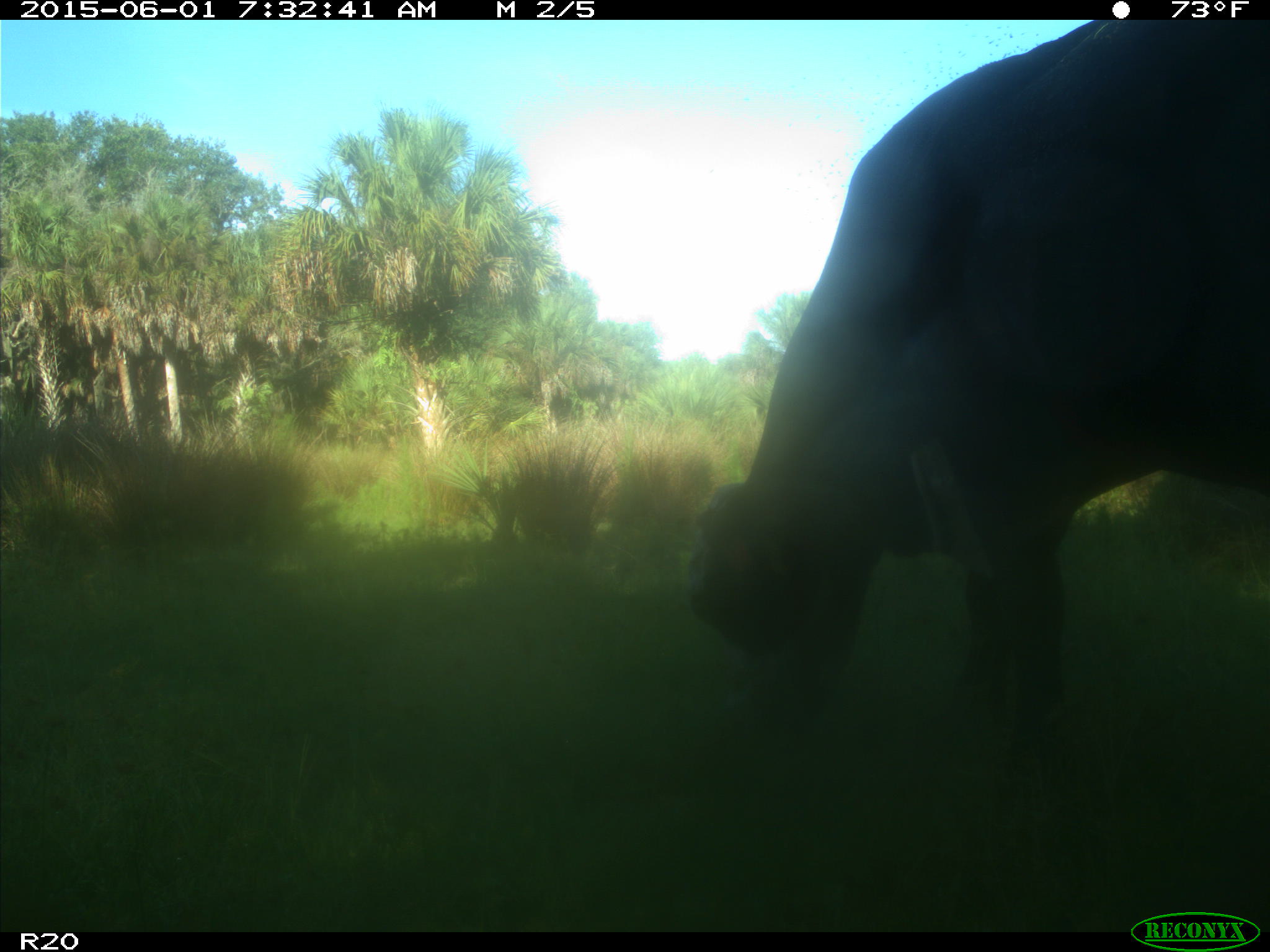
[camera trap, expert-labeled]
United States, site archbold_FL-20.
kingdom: Animalia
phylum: Chordata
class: Mammalia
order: Artiodactyla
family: Bovidae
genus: Bos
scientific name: Bos taurus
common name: domestic cow